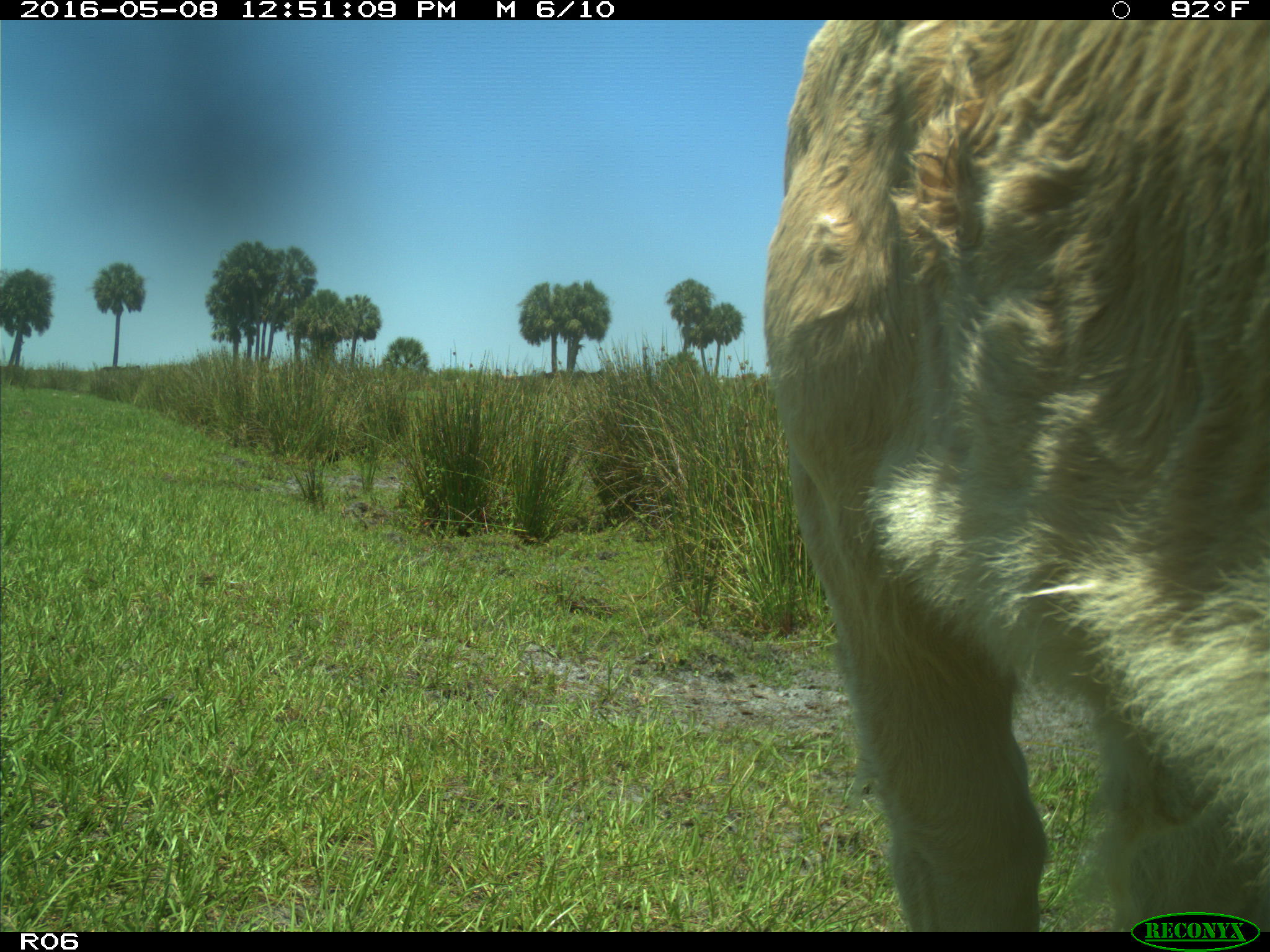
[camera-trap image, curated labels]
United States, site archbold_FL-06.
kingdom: Animalia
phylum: Chordata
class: Mammalia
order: Artiodactyla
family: Bovidae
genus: Bos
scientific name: Bos taurus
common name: domestic cow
Bos taurus (domestic cow).